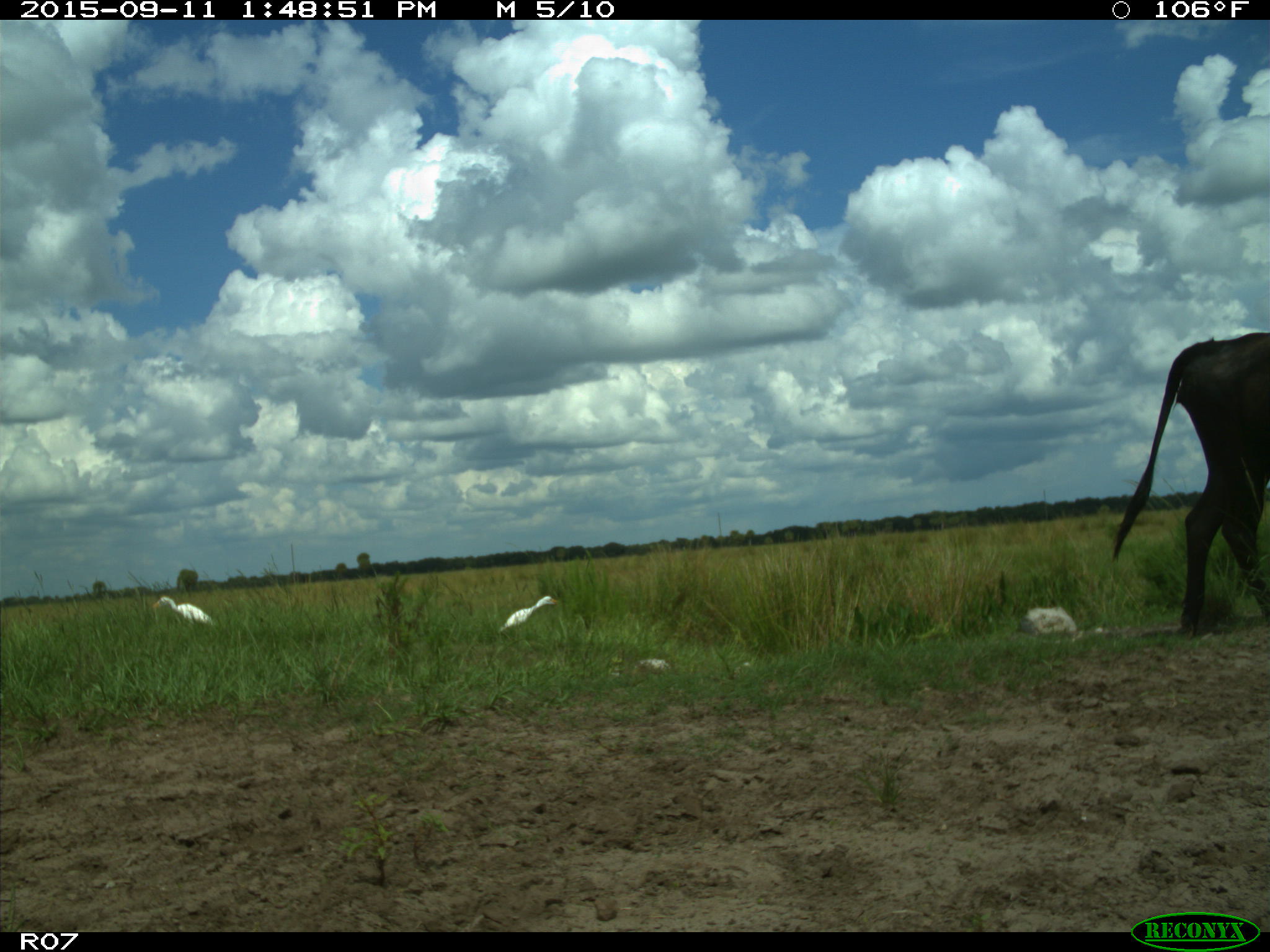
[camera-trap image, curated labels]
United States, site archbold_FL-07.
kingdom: Animalia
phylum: Chordata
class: Mammalia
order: Artiodactyla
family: Bovidae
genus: Bos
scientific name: Bos taurus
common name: domestic cow